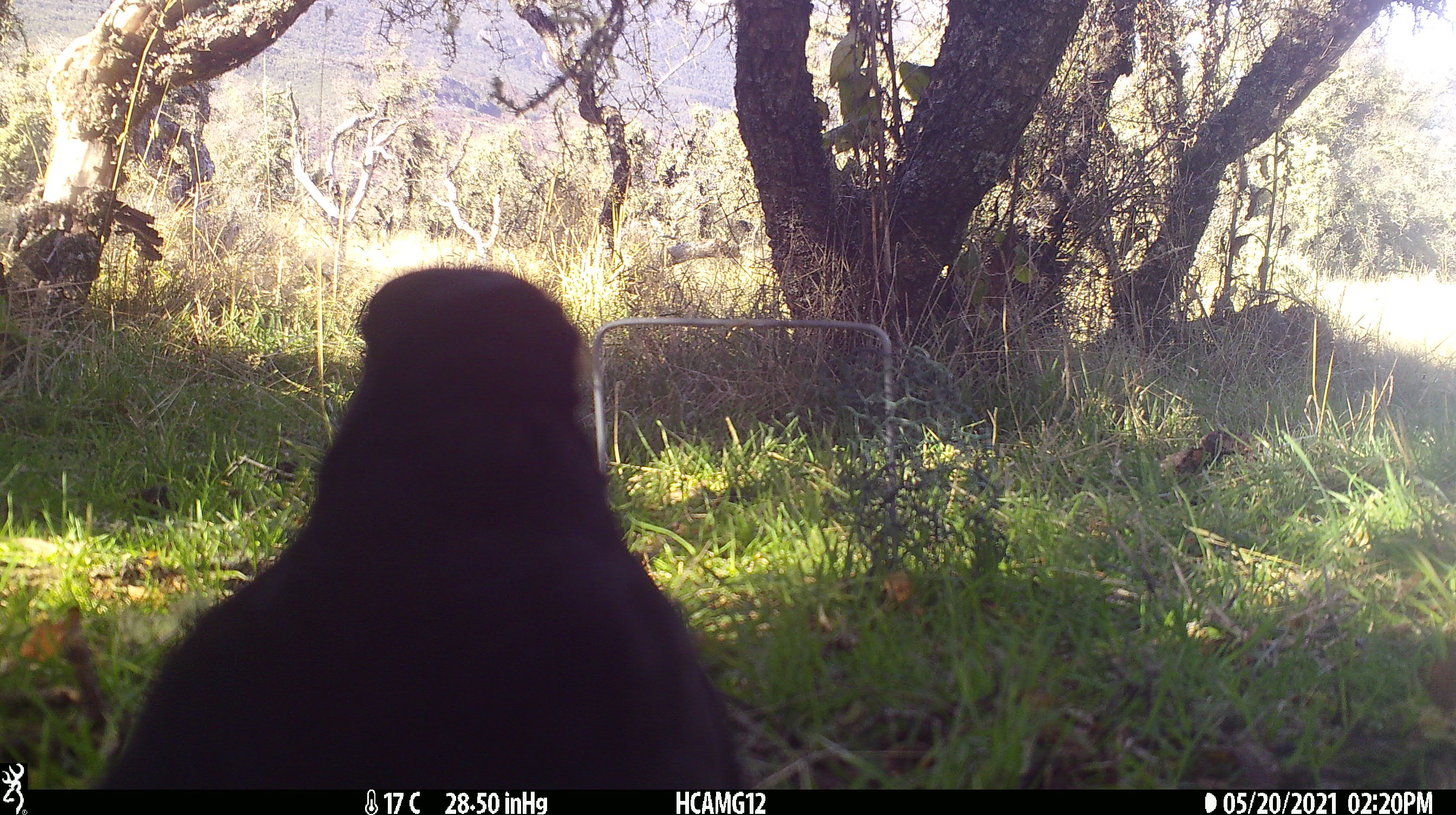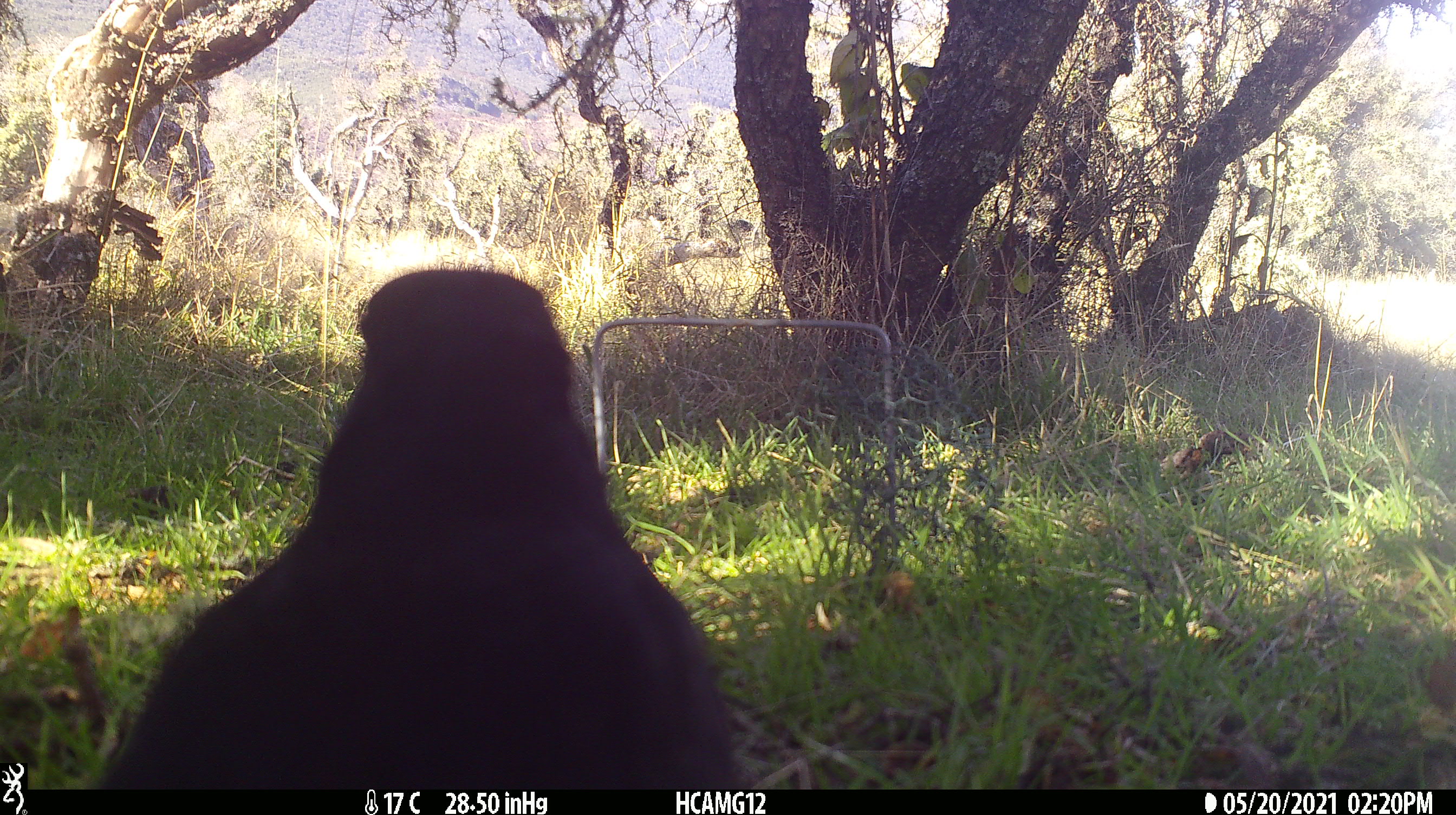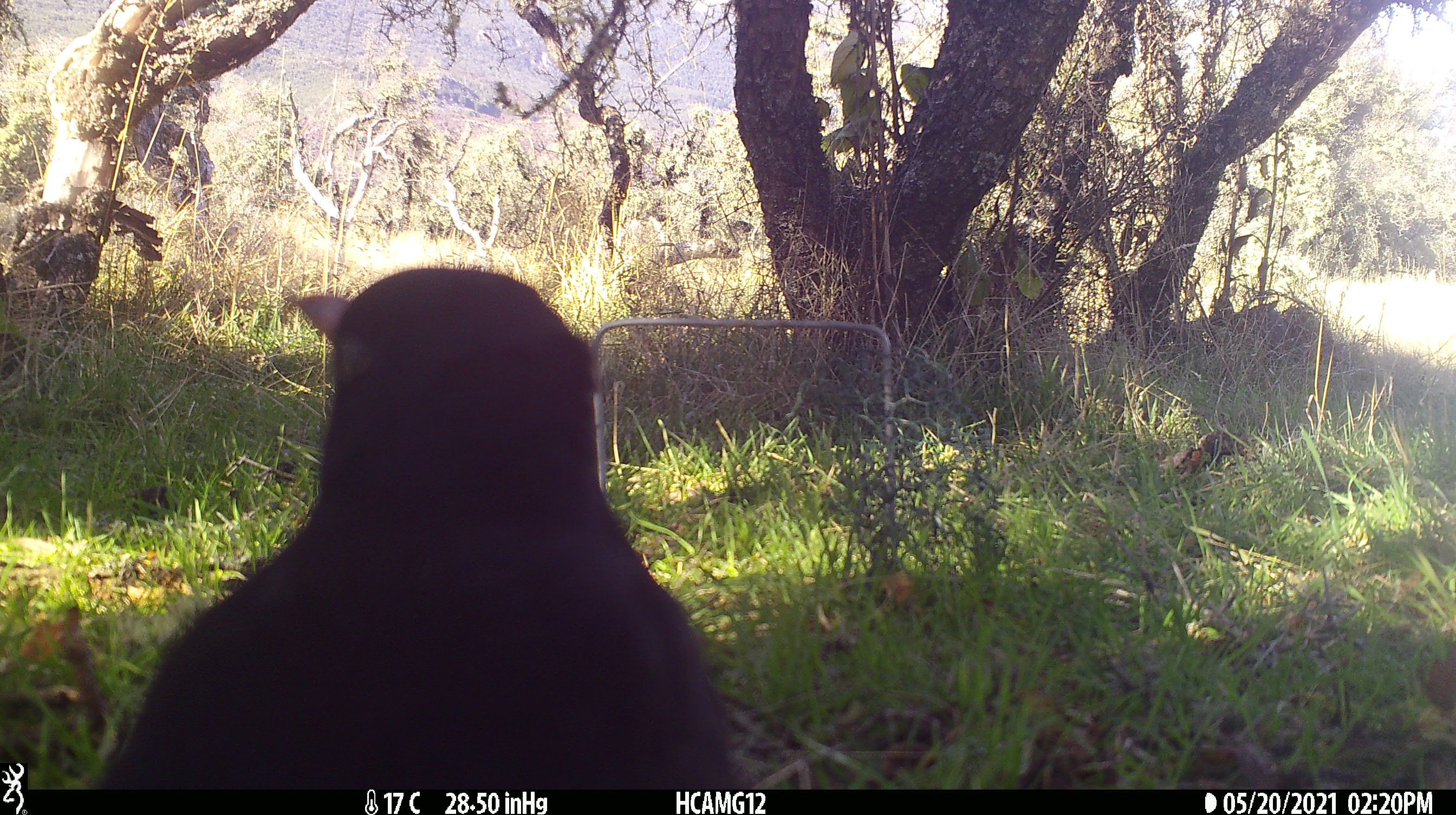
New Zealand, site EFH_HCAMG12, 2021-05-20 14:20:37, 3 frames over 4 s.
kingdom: Animalia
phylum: Chordata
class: Aves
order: Passeriformes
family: Turdidae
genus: Turdus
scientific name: Turdus merula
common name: eurasian blackbird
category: blackbird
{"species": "blackbird (eurasian blackbird) (Turdus merula)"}